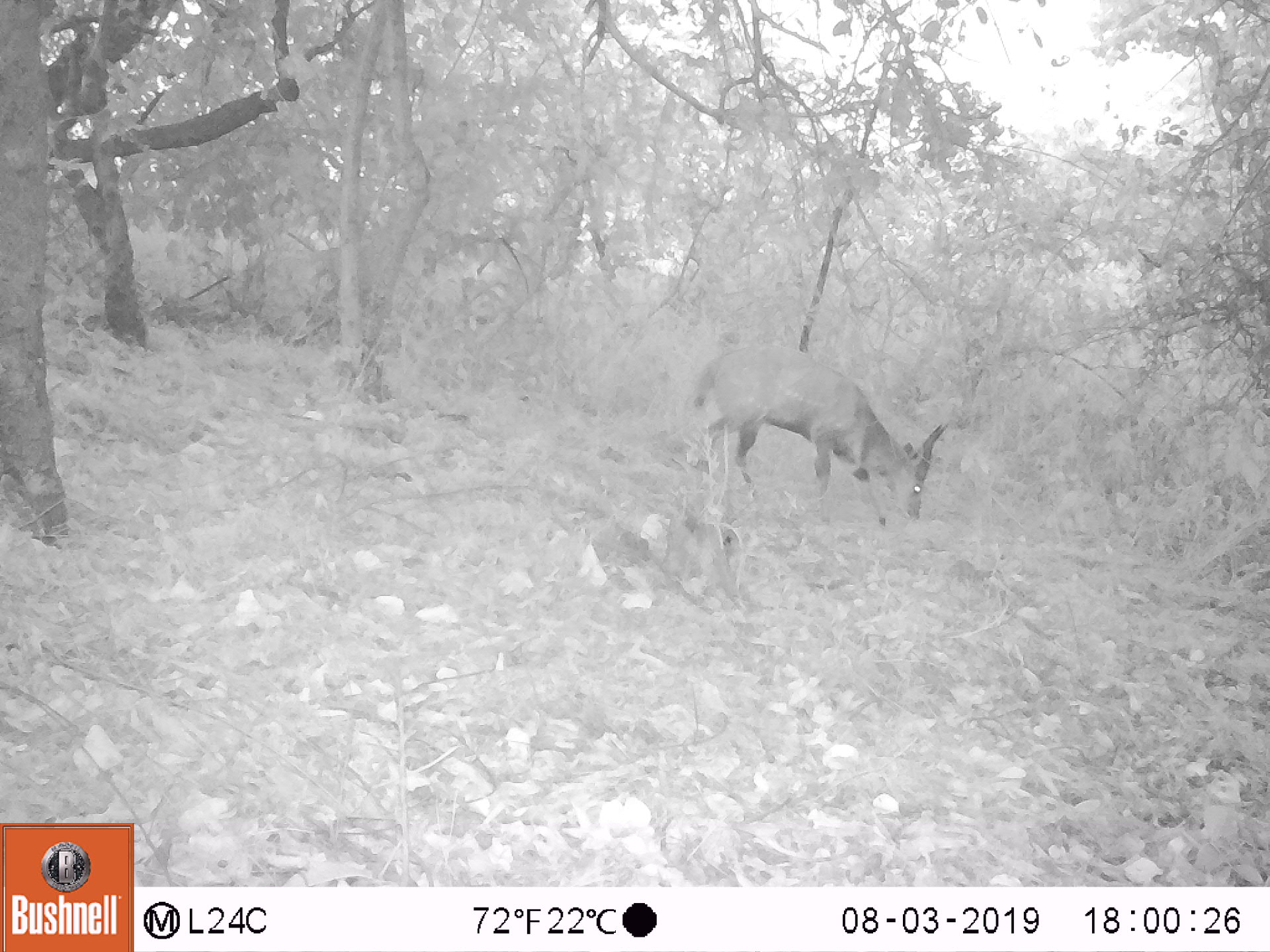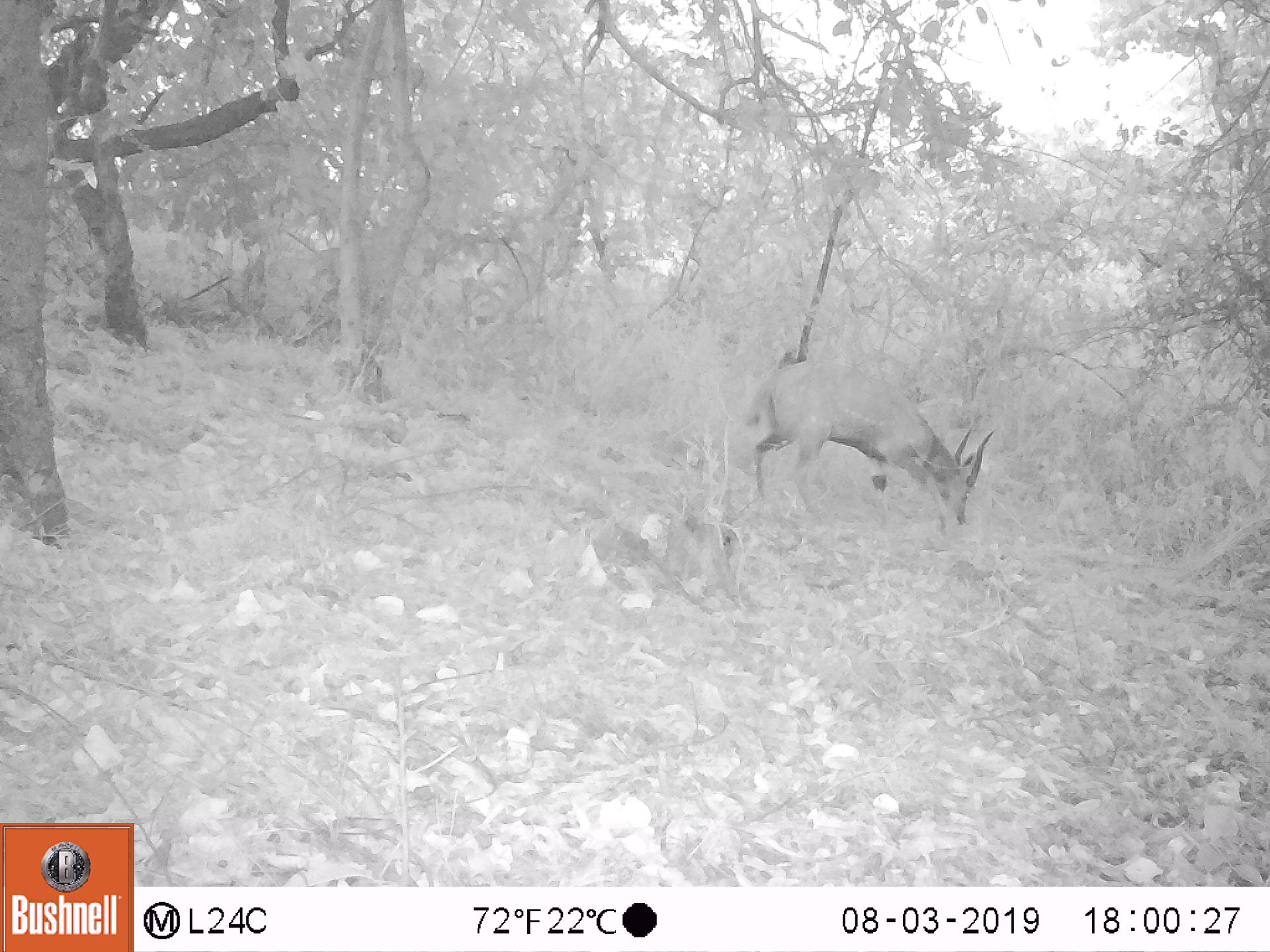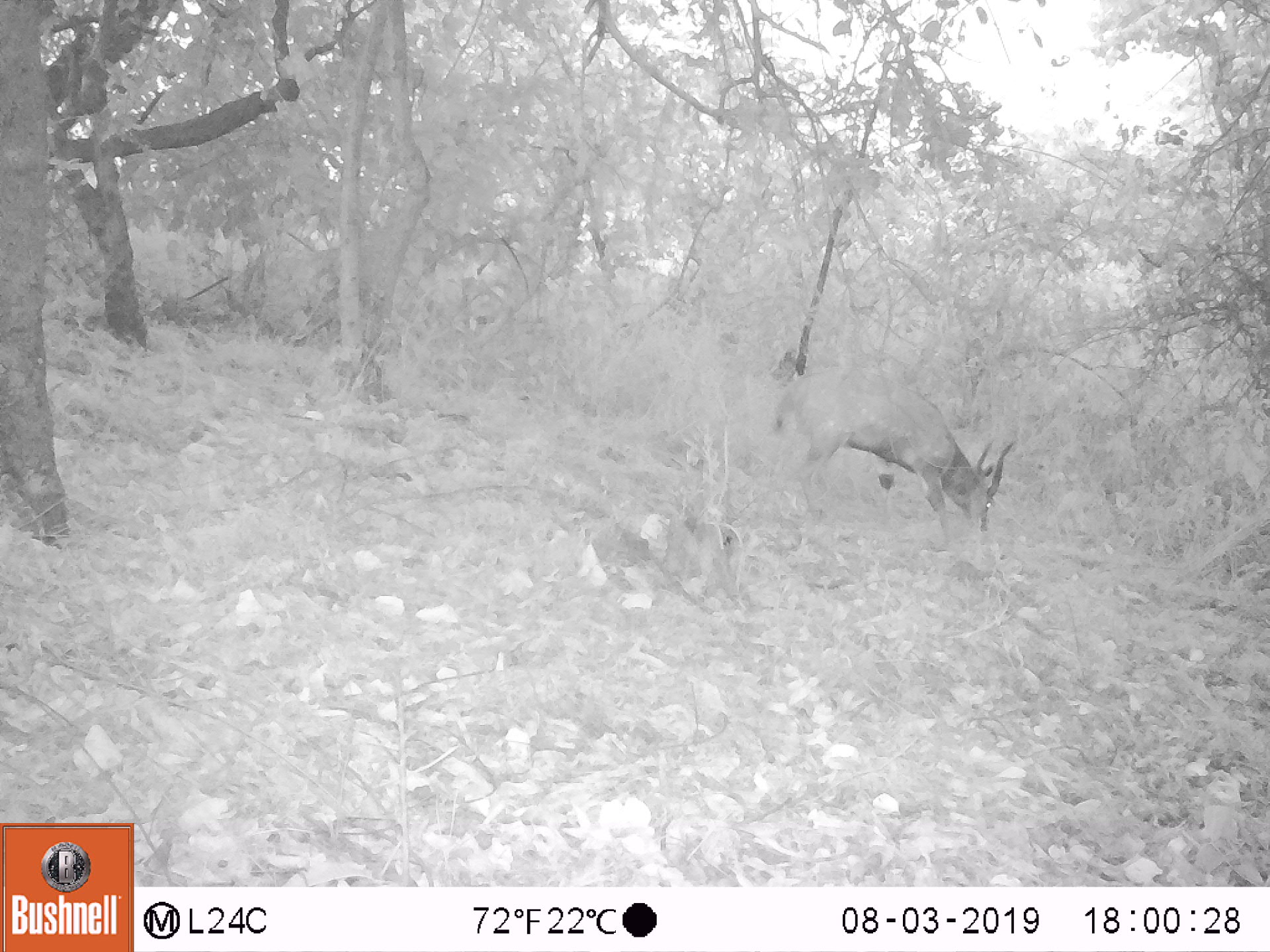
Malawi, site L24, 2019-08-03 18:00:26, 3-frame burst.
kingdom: Animalia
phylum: Chordata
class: Mammalia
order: Artiodactyla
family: Bovidae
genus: Tragelaphus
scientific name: Tragelaphus sylvaticus sylvaticus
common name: cape bushbuck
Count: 1.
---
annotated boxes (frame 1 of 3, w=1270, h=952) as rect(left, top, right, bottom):
cape bushbuck: rect(690, 339, 949, 524)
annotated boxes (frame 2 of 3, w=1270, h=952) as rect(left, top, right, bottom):
cape bushbuck: rect(742, 356, 993, 528)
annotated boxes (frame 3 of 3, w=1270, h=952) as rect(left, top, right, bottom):
cape bushbuck: rect(773, 353, 1013, 546)